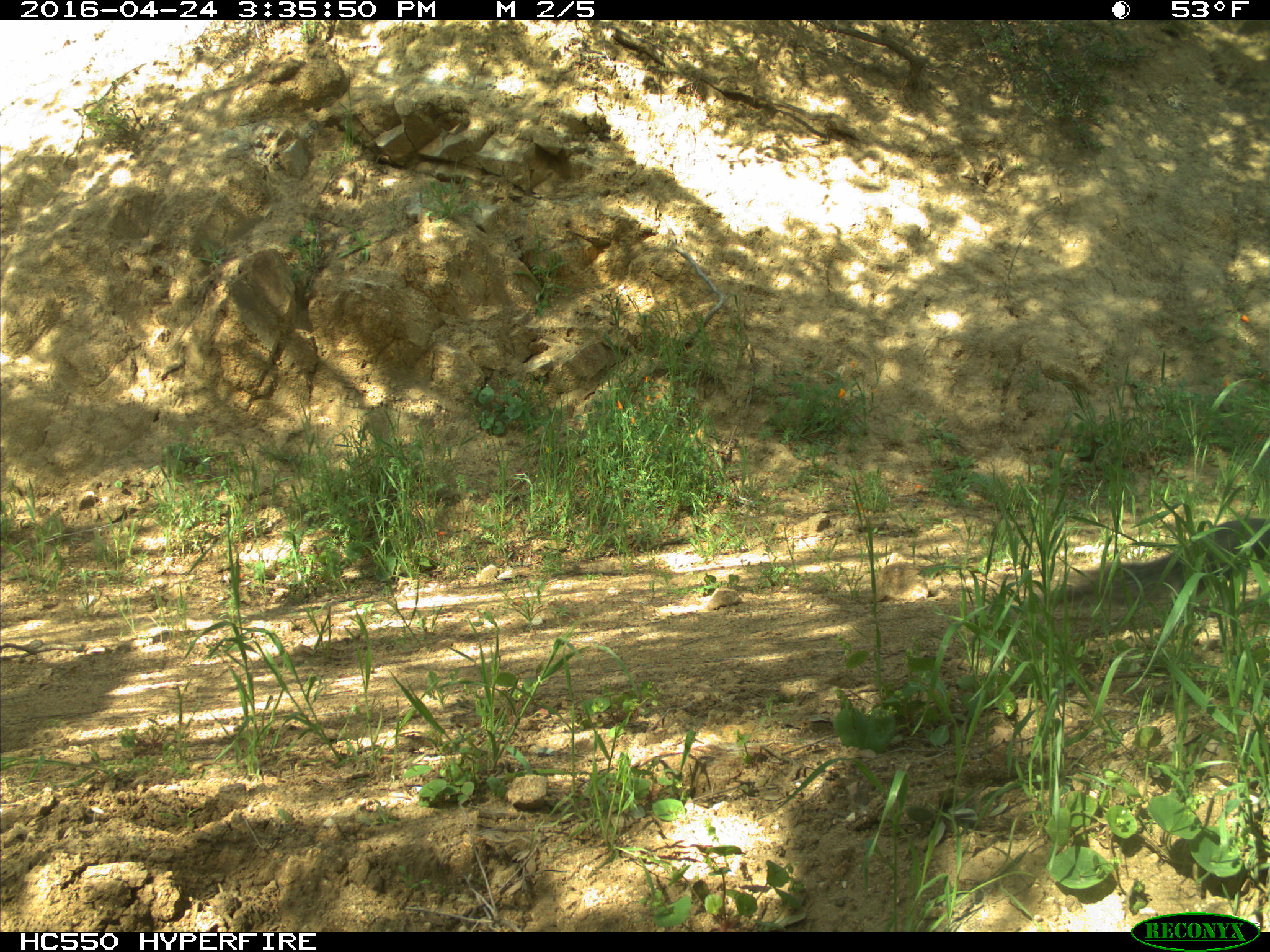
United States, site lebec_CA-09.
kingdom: Animalia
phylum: Chordata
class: Mammalia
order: Rodentia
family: Sciuridae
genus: Sciurus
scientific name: Sciurus carolinensis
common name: eastern gray squirrel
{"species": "Sciurus carolinensis (eastern gray squirrel)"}